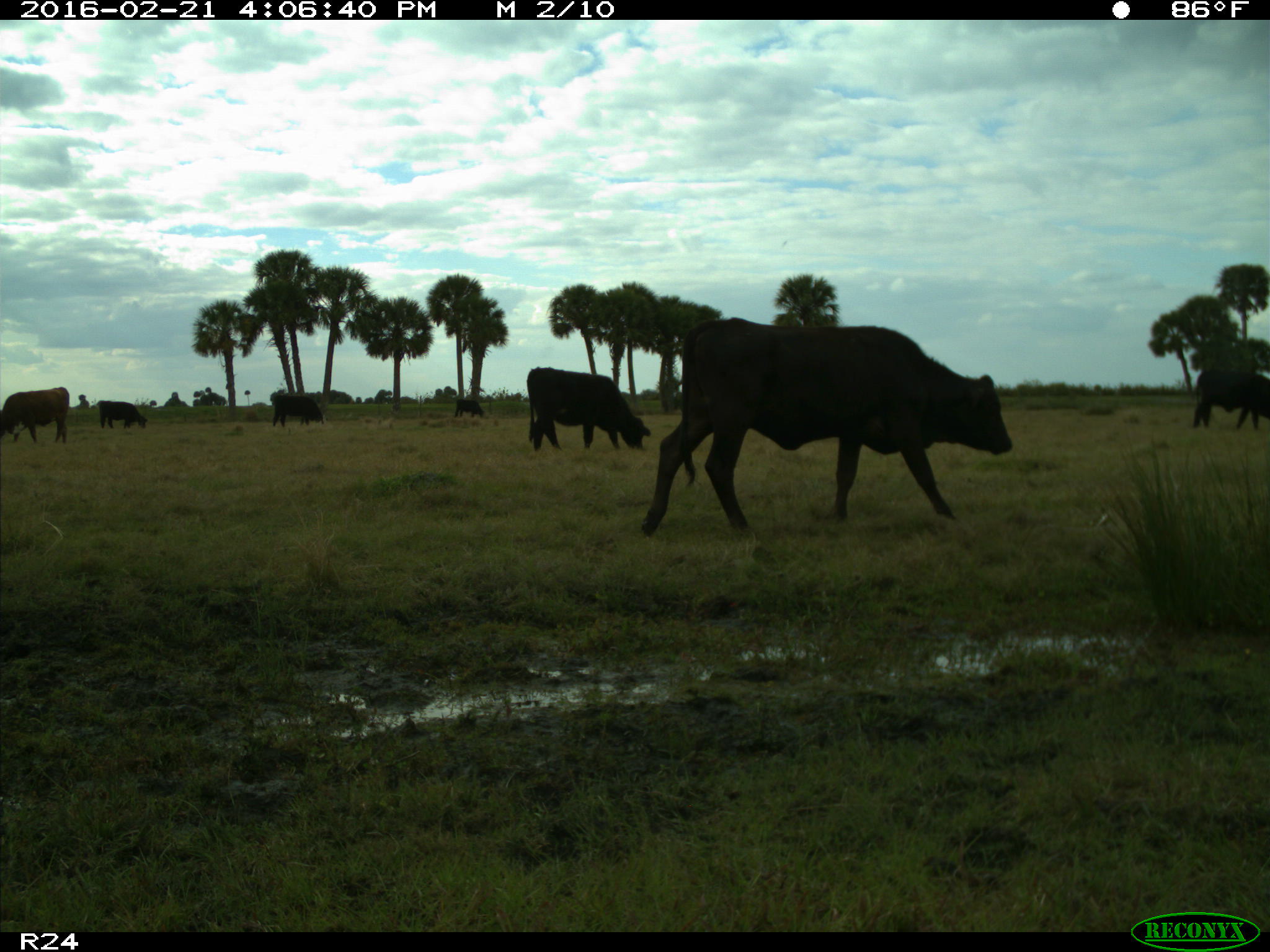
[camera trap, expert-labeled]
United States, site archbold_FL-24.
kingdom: Animalia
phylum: Chordata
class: Mammalia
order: Artiodactyla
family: Bovidae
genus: Bos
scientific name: Bos taurus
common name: domestic cow